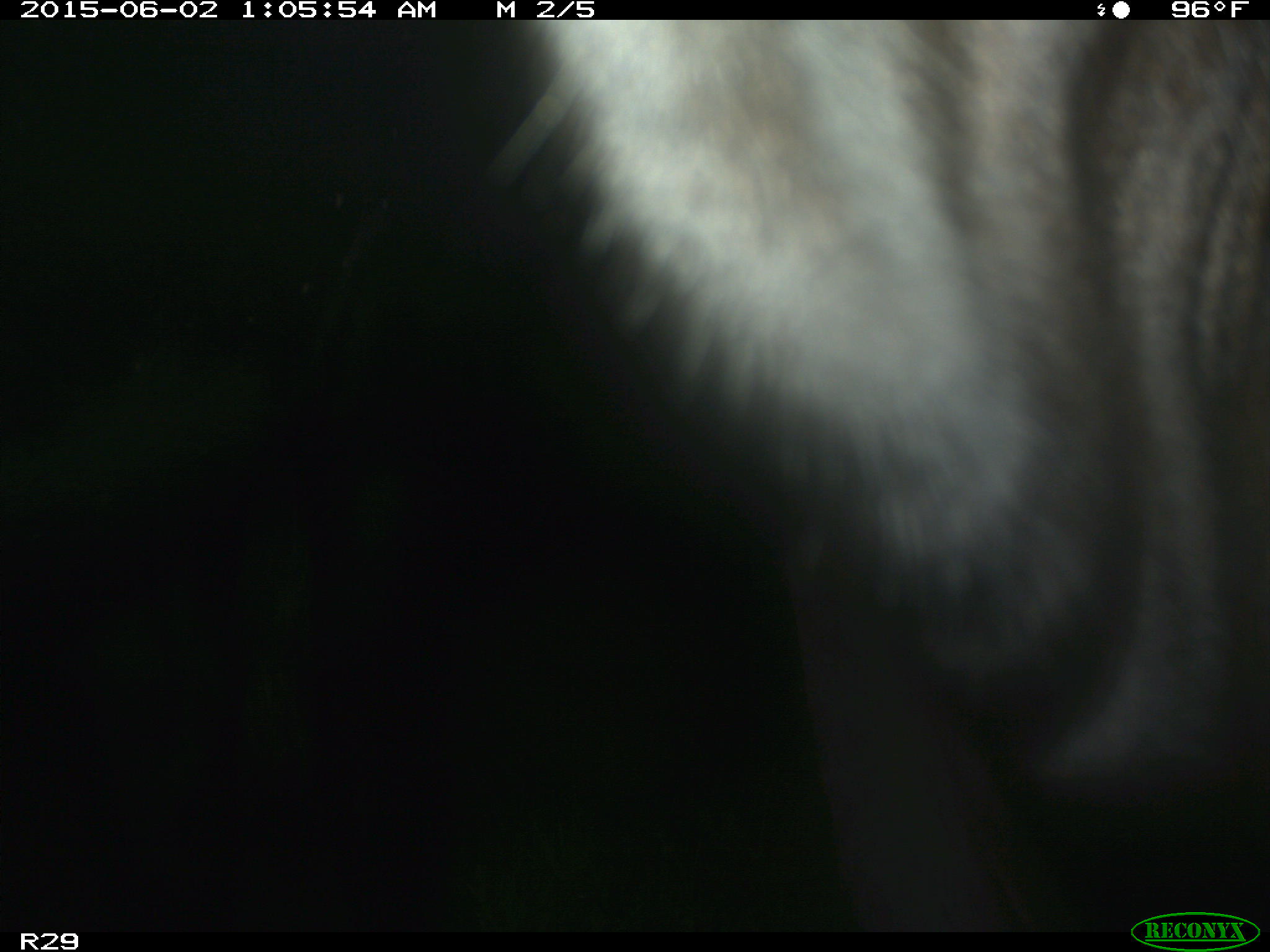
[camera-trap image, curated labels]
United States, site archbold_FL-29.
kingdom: Animalia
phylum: Chordata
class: Mammalia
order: Artiodactyla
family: Bovidae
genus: Bos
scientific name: Bos taurus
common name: domestic cow